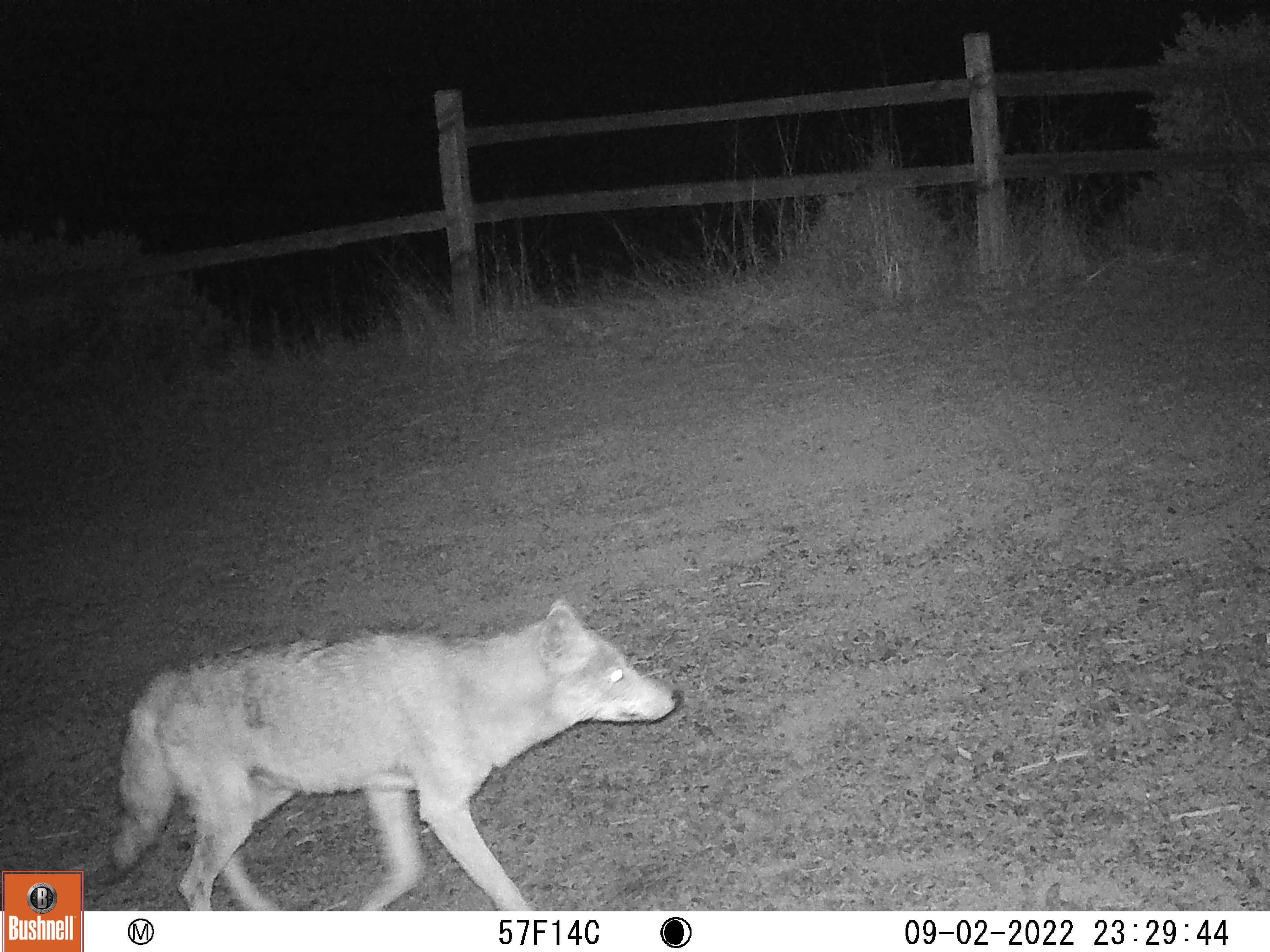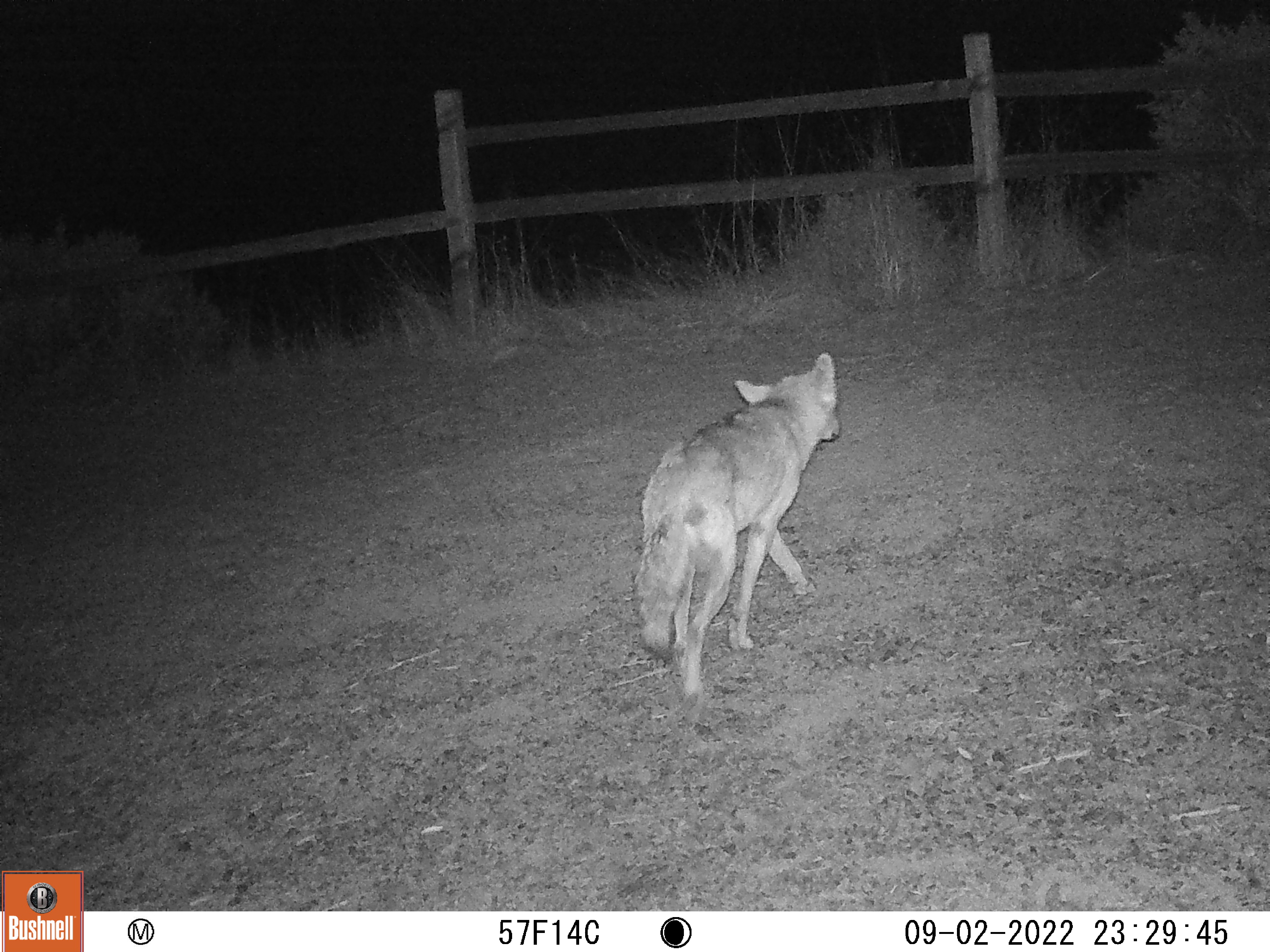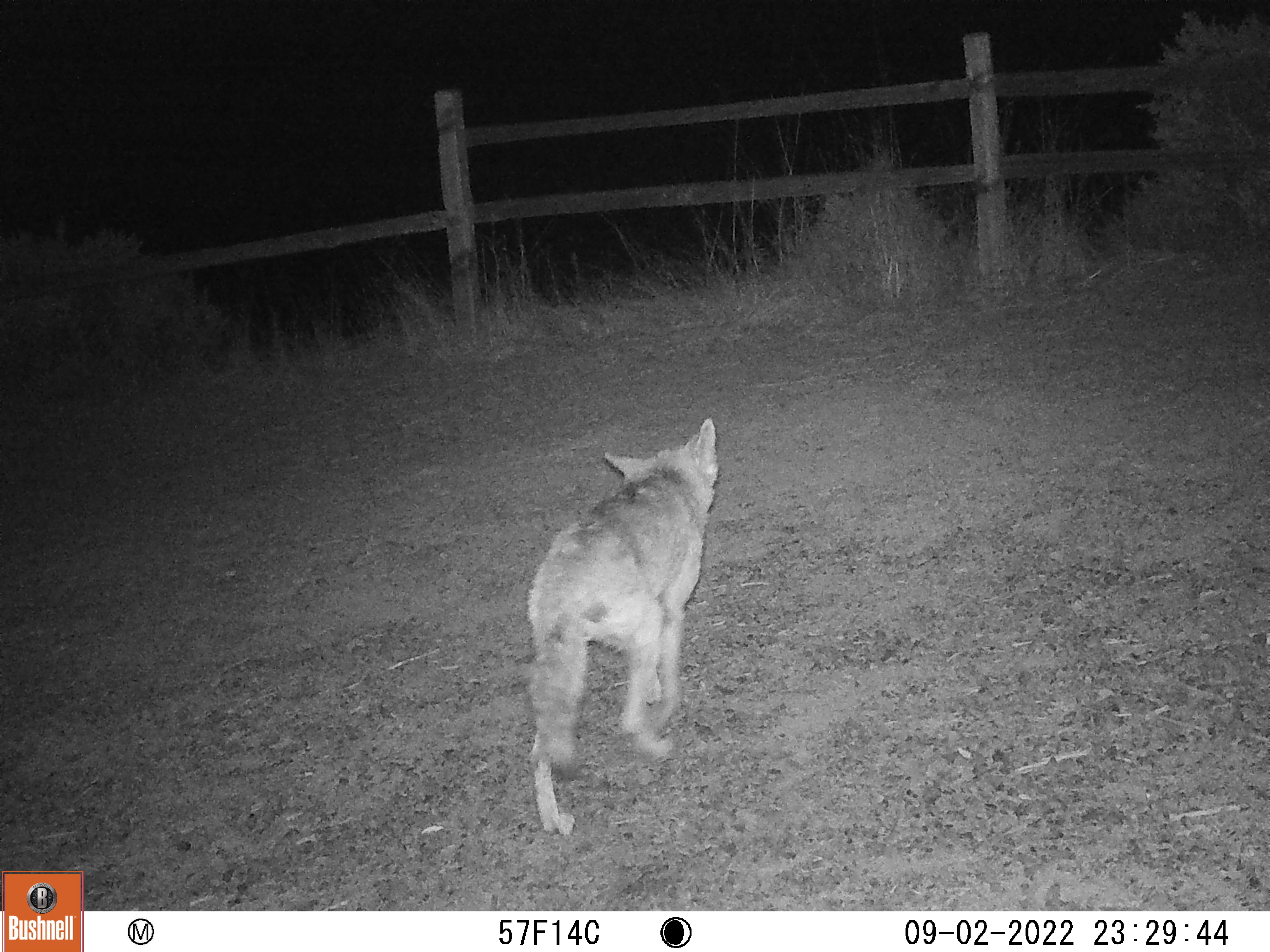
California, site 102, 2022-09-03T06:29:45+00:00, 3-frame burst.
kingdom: Animalia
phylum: Chordata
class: Mammalia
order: Carnivora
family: Canidae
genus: Canis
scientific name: Canis latrans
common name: coyote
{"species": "coyote (Canis latrans)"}